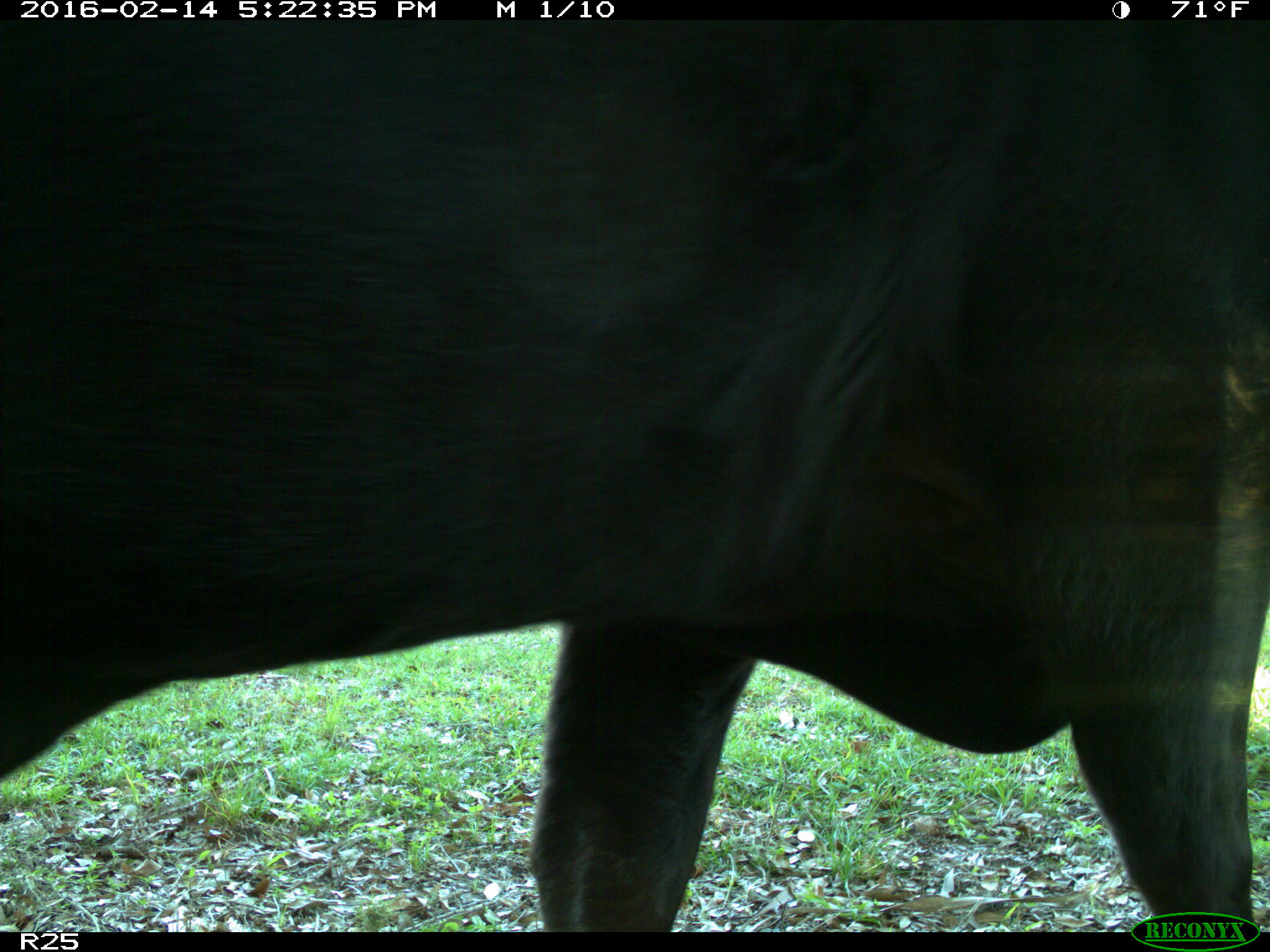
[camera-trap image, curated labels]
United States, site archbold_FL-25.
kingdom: Animalia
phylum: Chordata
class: Mammalia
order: Artiodactyla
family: Bovidae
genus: Bos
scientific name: Bos taurus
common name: domestic cow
Bos taurus (domestic cow).